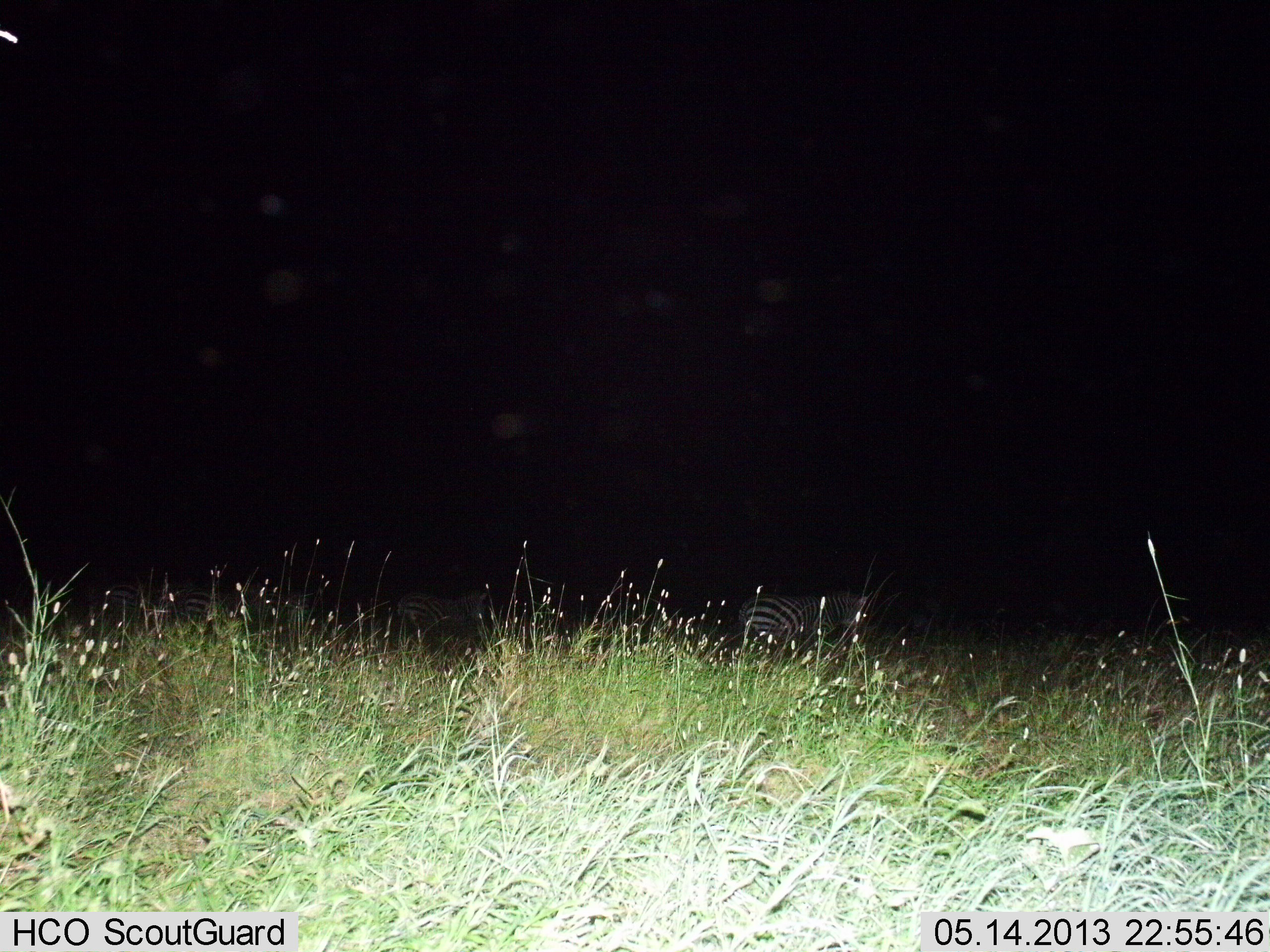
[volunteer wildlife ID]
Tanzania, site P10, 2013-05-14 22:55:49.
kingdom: Animalia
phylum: Chordata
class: Mammalia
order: Perissodactyla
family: Equidae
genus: Equus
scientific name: Equus quagga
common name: plains zebra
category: zebra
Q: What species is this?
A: Zebra (plains zebra) (Equus quagga).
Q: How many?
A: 4.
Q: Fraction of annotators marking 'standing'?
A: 64%.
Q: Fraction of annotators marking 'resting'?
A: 9%.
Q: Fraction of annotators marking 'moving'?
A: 36%.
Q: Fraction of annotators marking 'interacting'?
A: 0%.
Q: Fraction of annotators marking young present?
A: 0%.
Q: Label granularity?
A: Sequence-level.